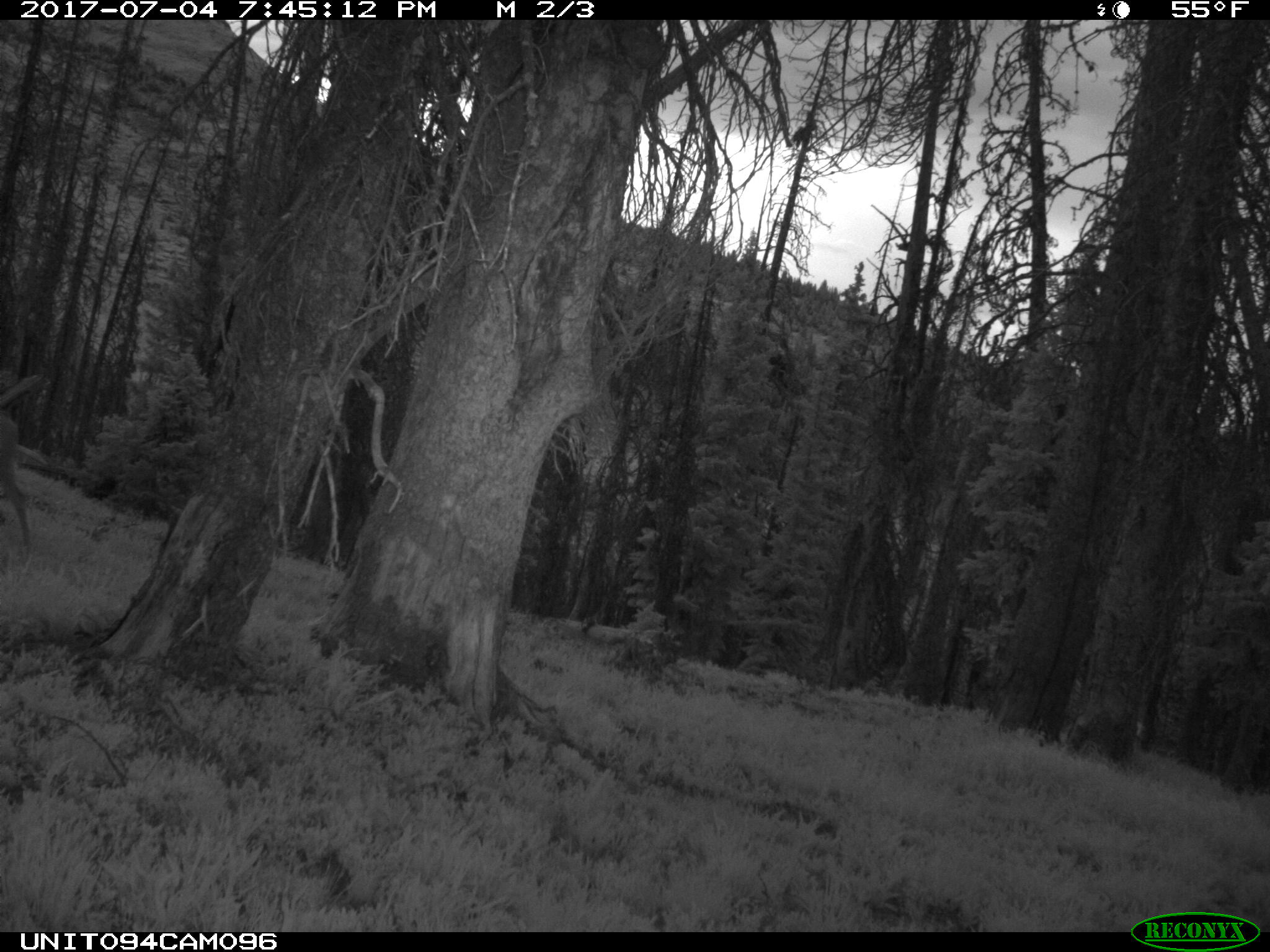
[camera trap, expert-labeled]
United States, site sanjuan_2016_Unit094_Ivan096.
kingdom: Animalia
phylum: Chordata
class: Mammalia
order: Artiodactyla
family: Cervidae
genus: Odocoileus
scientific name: Odocoileus hemionus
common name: mule deer